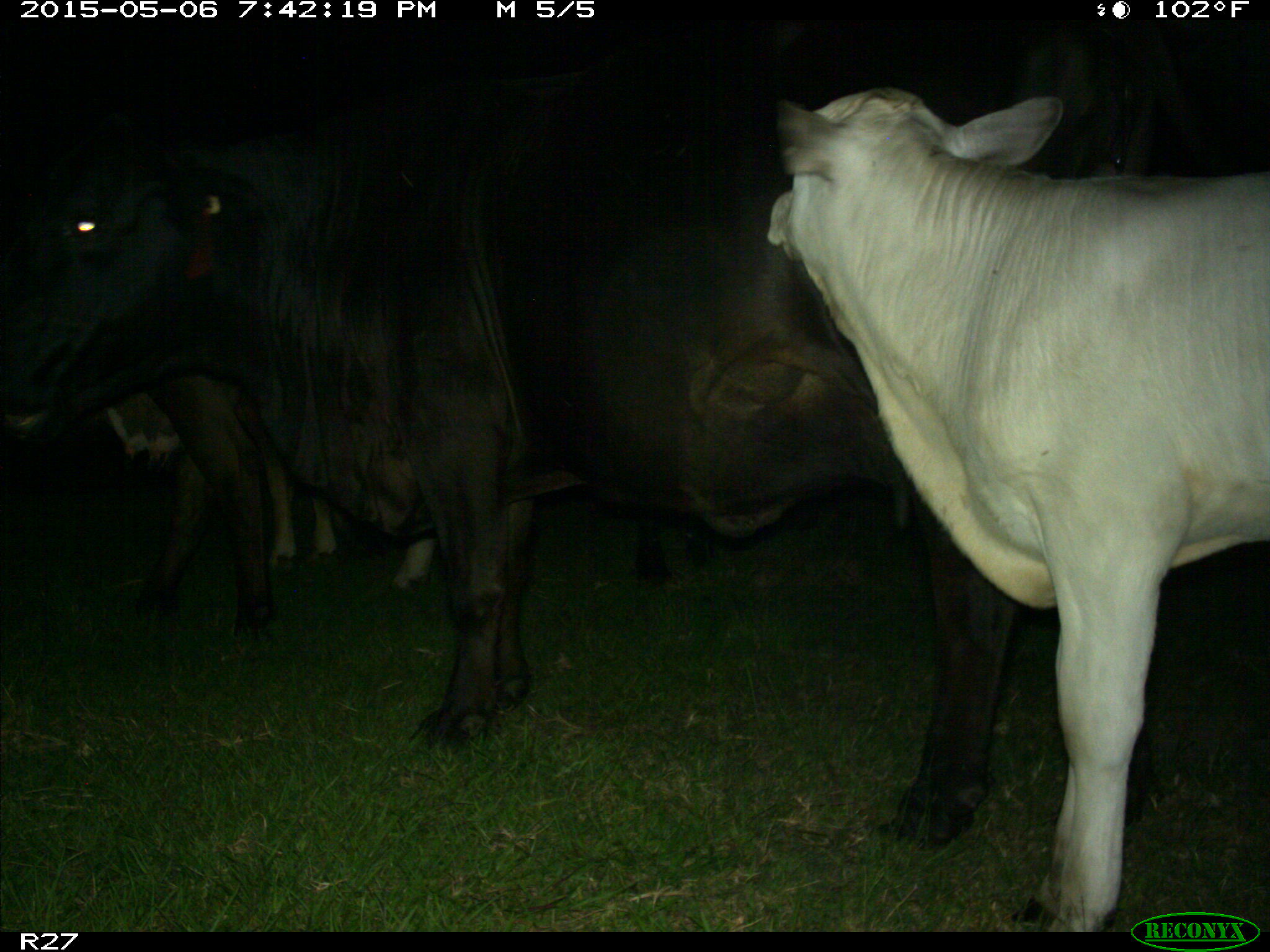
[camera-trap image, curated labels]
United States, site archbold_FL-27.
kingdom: Animalia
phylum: Chordata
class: Mammalia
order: Artiodactyla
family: Bovidae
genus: Bos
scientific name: Bos taurus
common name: domestic cow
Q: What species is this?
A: Bos taurus (domestic cow).